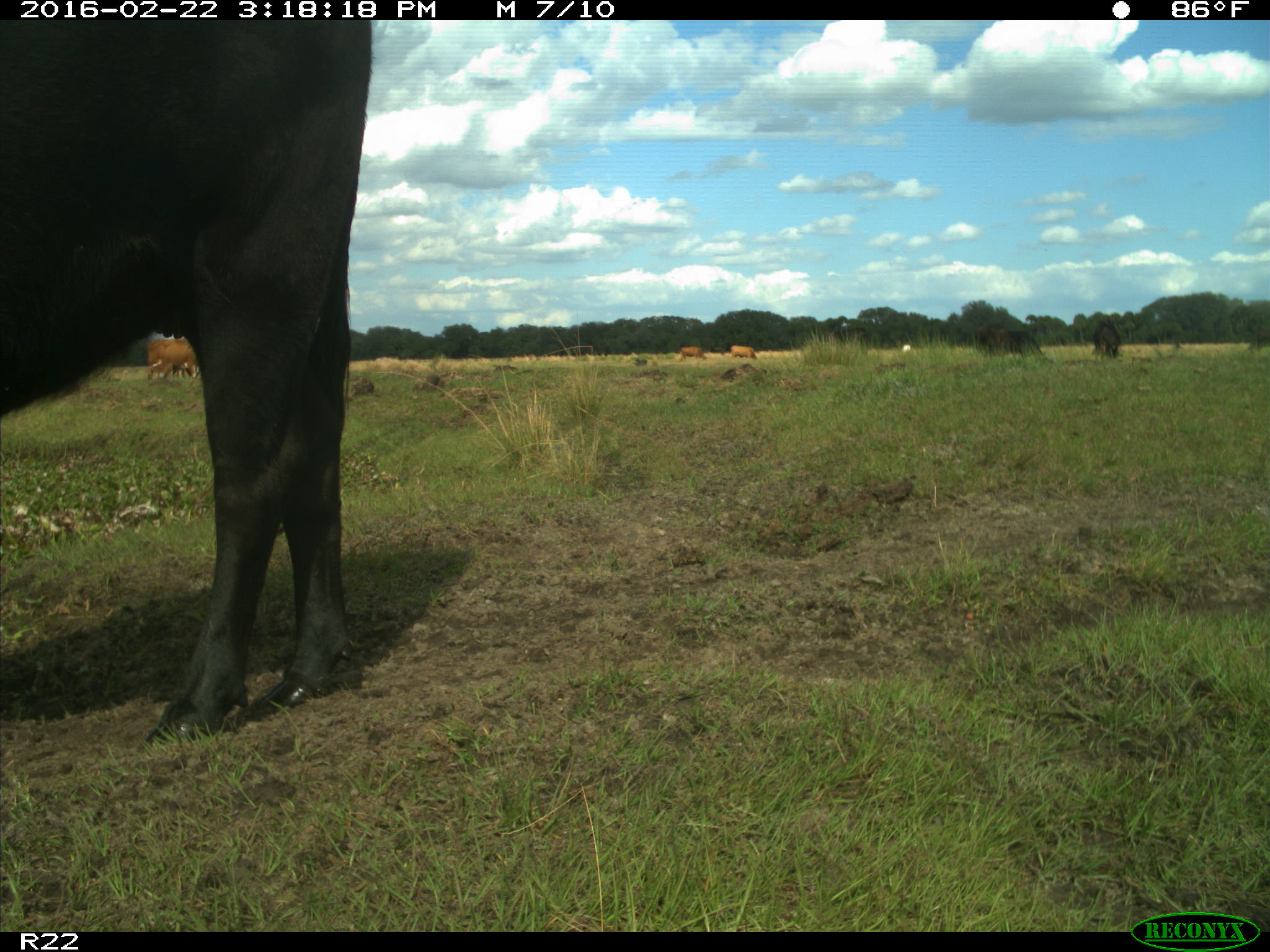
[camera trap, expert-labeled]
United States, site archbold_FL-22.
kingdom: Animalia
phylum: Chordata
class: Mammalia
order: Artiodactyla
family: Bovidae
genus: Bos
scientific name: Bos taurus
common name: domestic cow